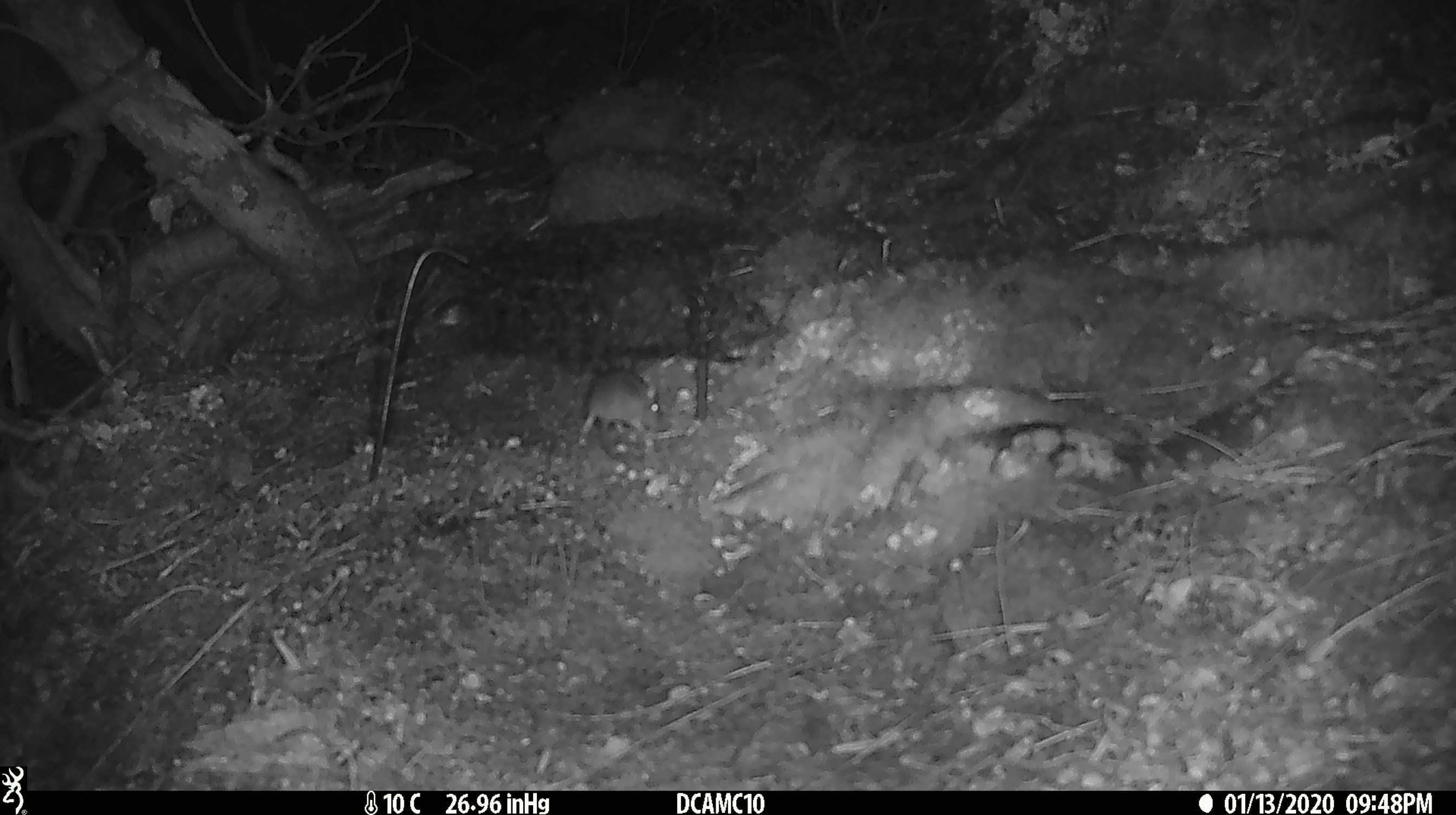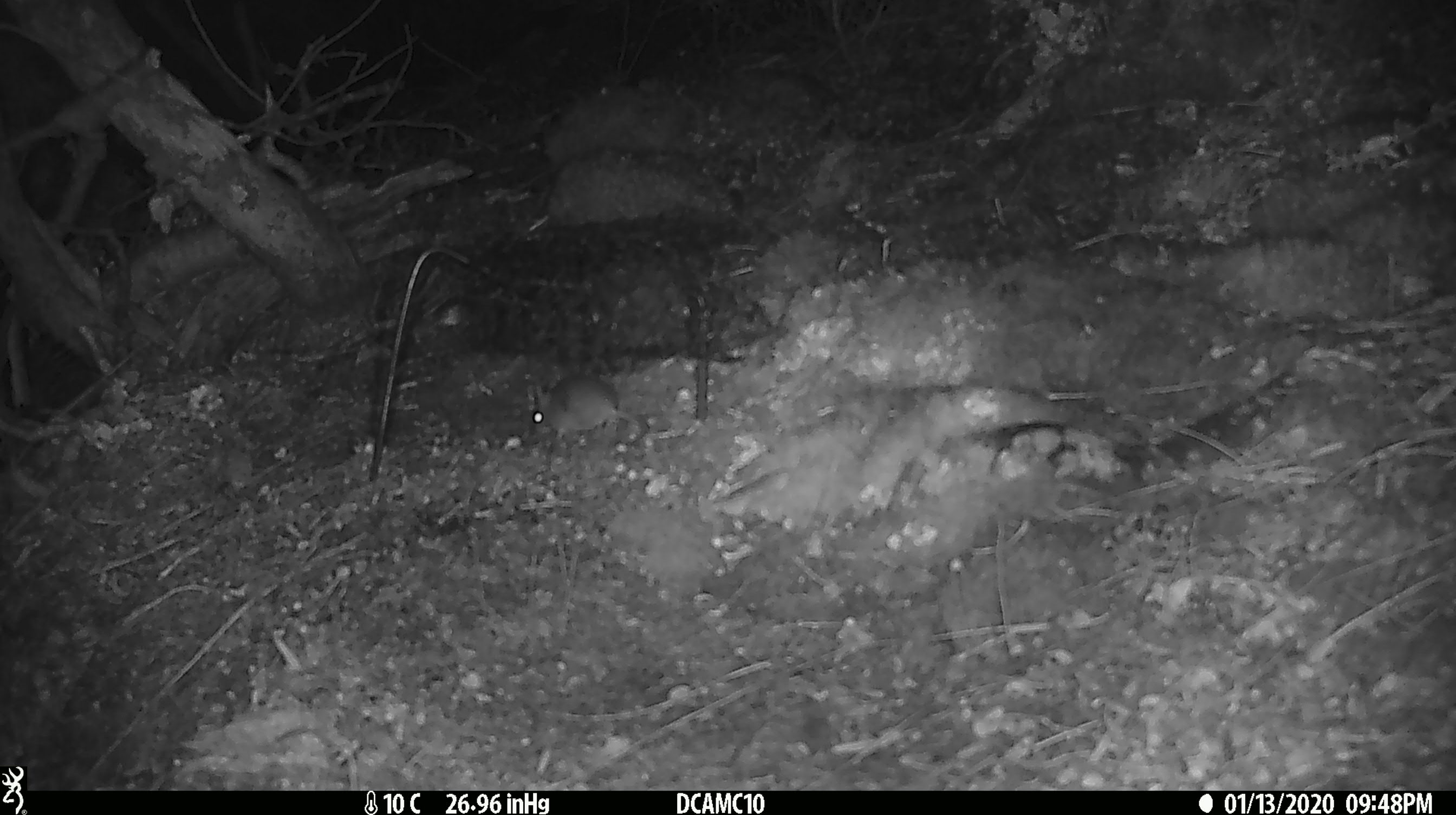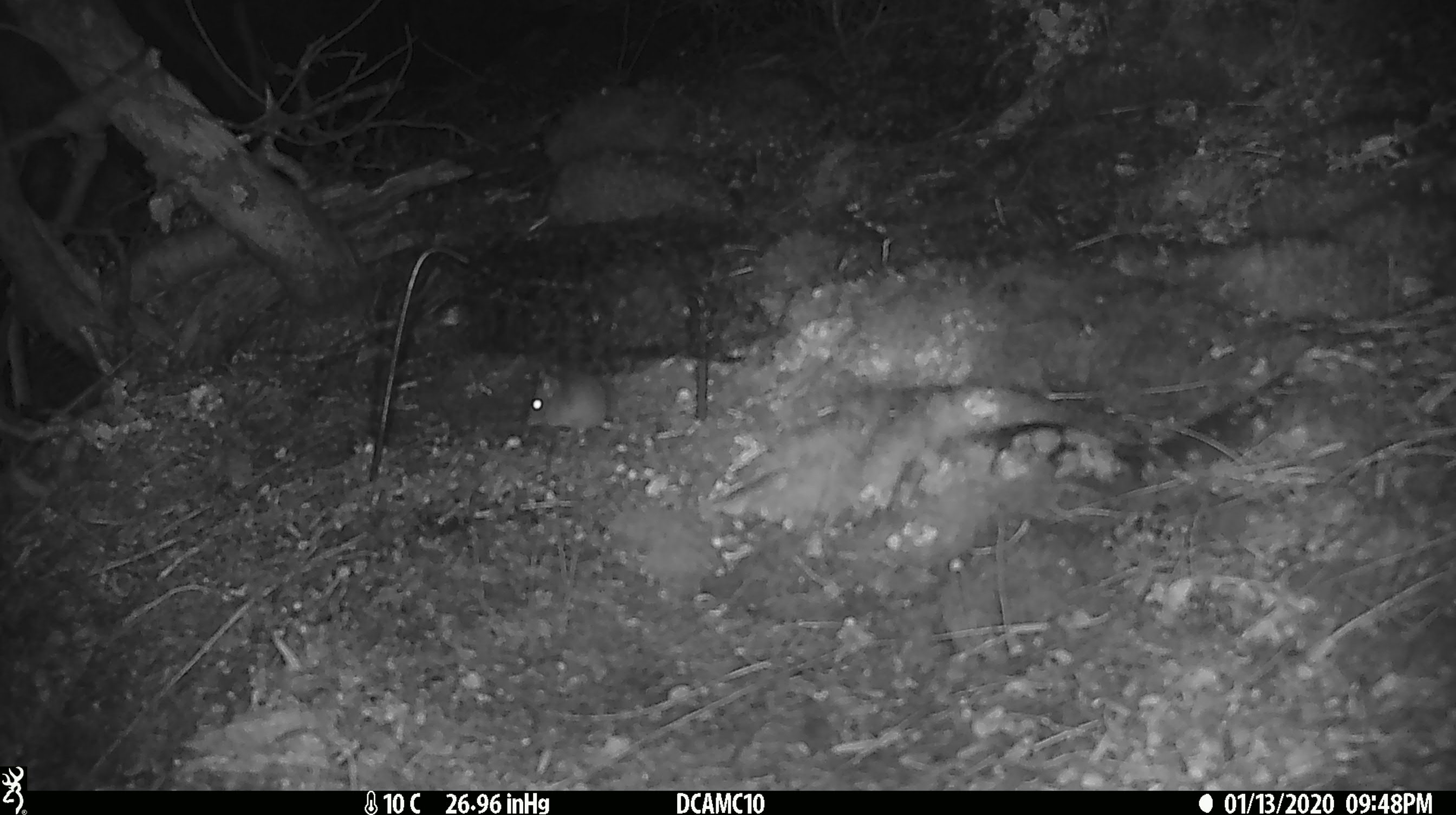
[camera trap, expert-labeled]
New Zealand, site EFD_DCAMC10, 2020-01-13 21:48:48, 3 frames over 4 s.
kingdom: Animalia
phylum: Chordata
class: Mammalia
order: Rodentia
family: Muridae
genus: Mus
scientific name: Mus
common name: mouse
Mouse (Mus).